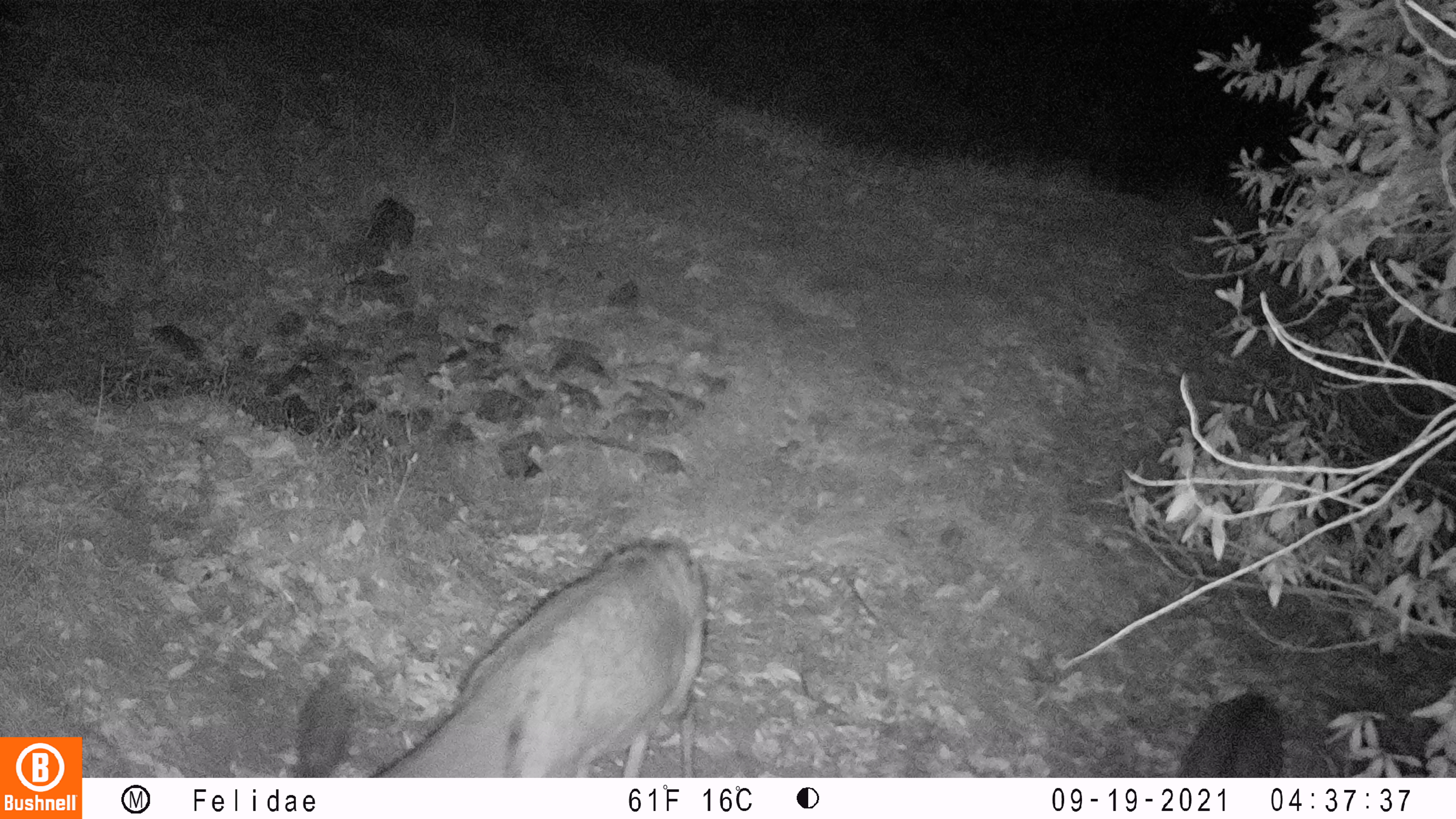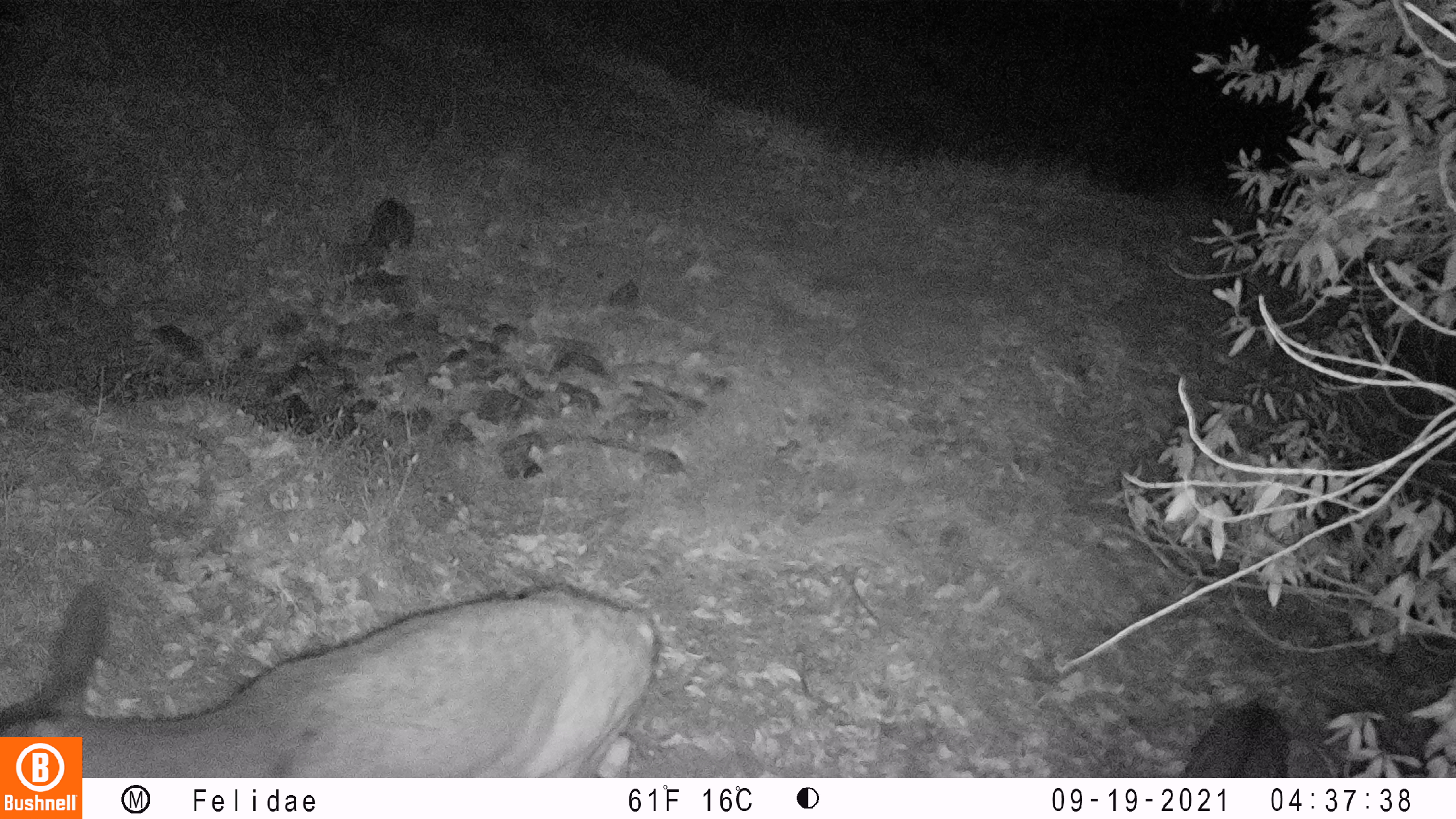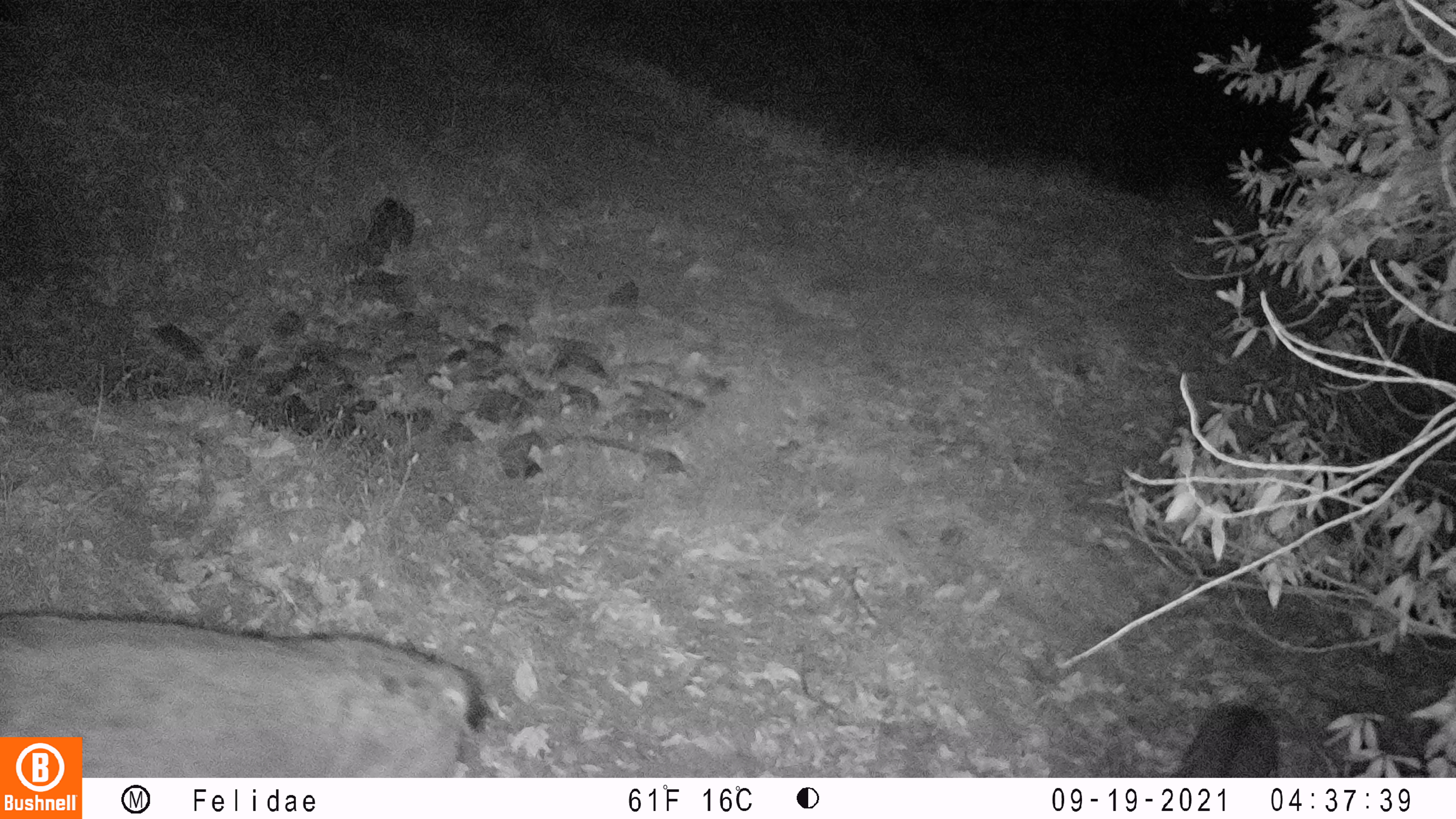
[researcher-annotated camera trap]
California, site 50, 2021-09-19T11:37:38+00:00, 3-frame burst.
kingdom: Animalia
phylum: Chordata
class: Mammalia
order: Artiodactyla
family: Cervidae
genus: Odocoileus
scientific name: Odocoileus hemionus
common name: mule deer